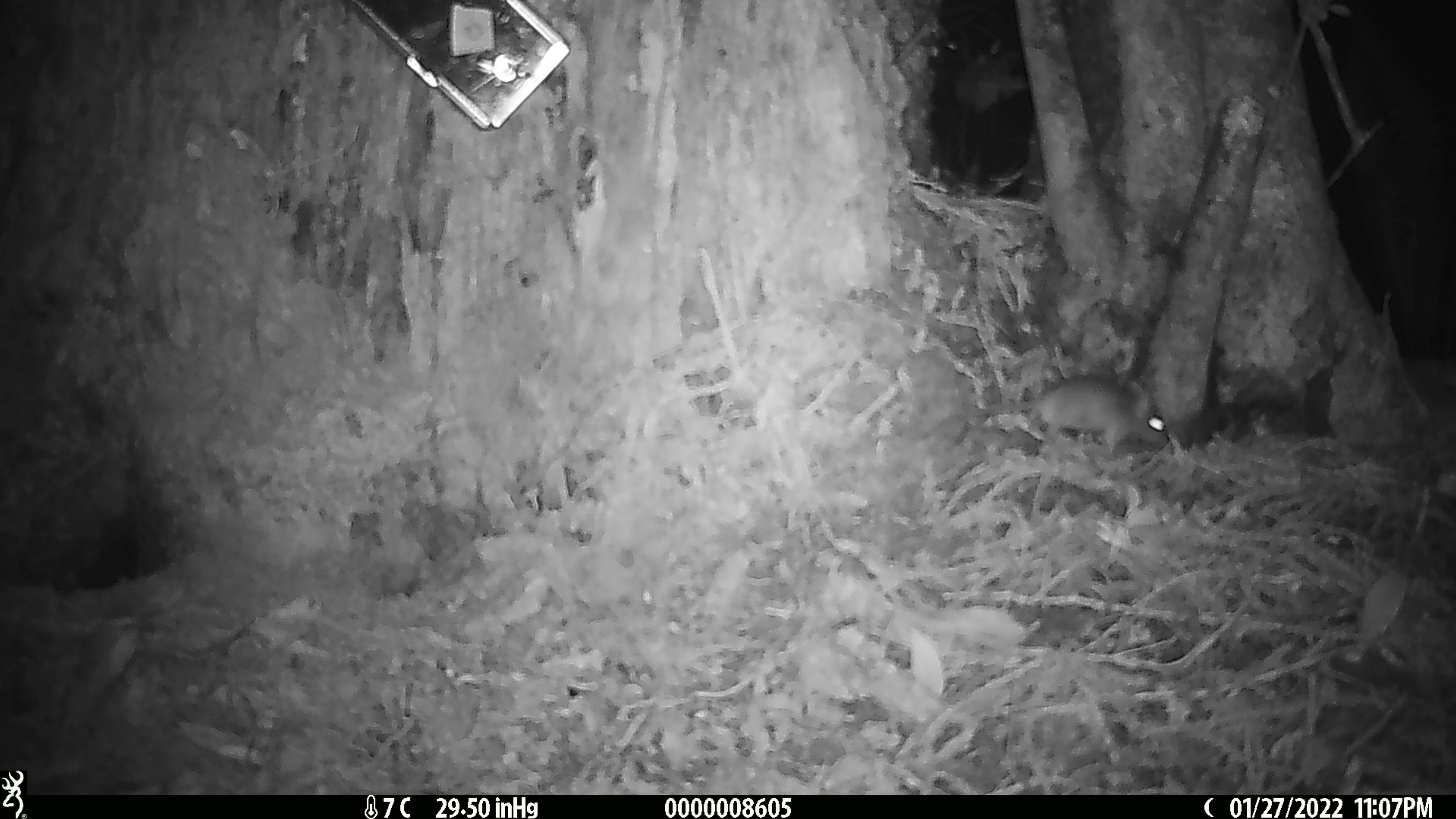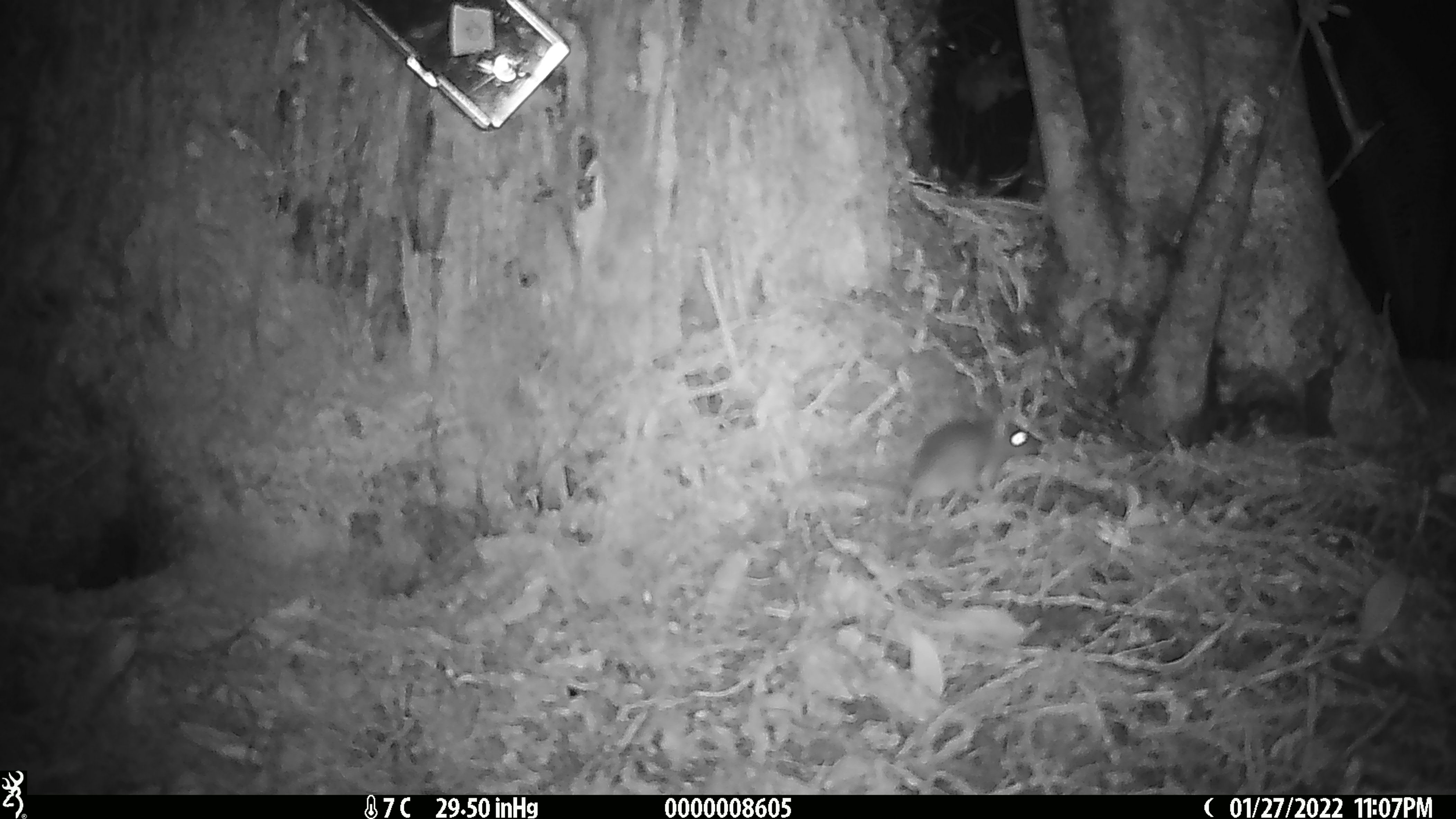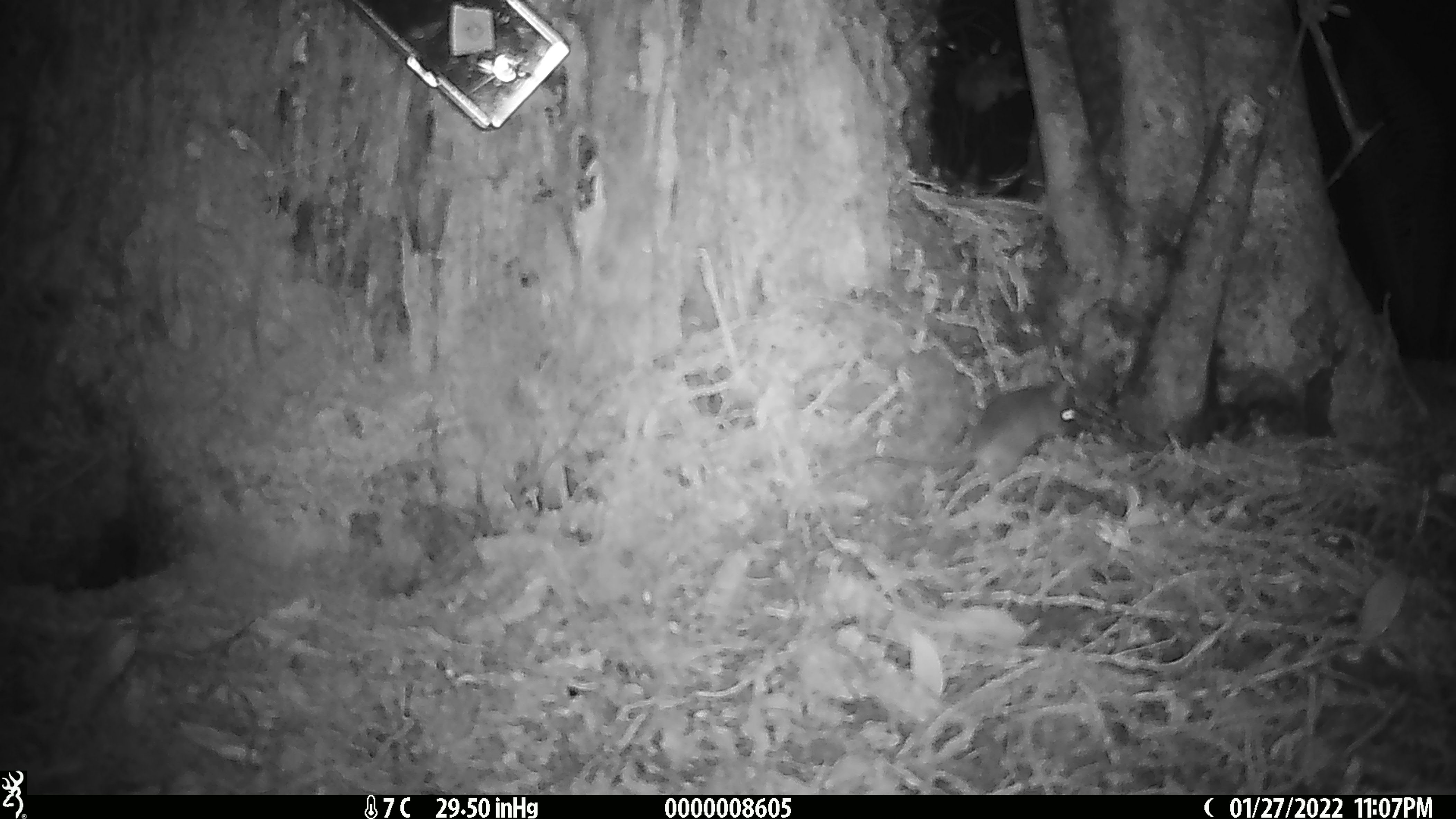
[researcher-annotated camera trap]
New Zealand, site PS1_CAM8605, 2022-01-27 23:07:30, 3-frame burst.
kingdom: Animalia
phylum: Chordata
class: Mammalia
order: Rodentia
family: Muridae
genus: Mus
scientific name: Mus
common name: mouse